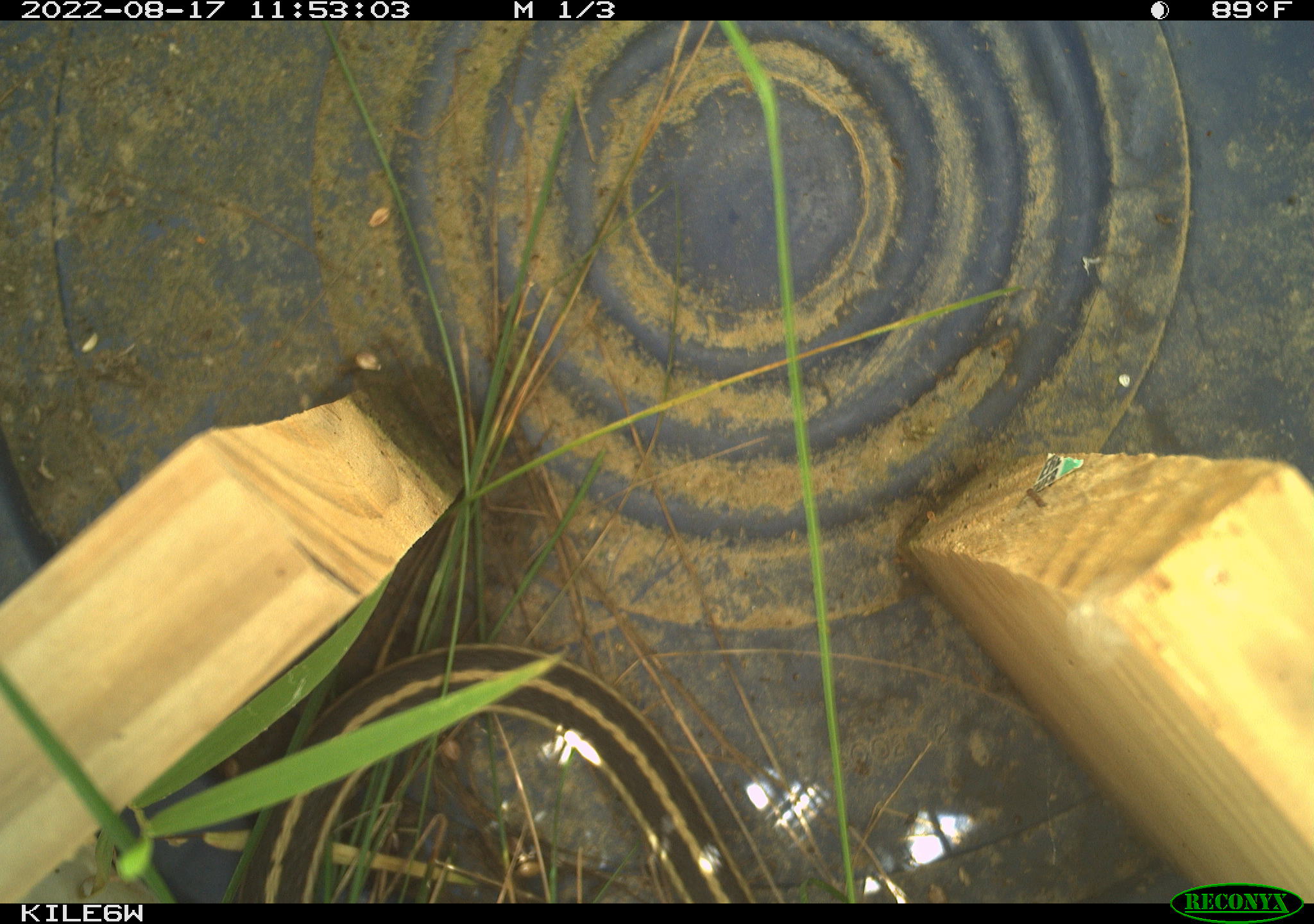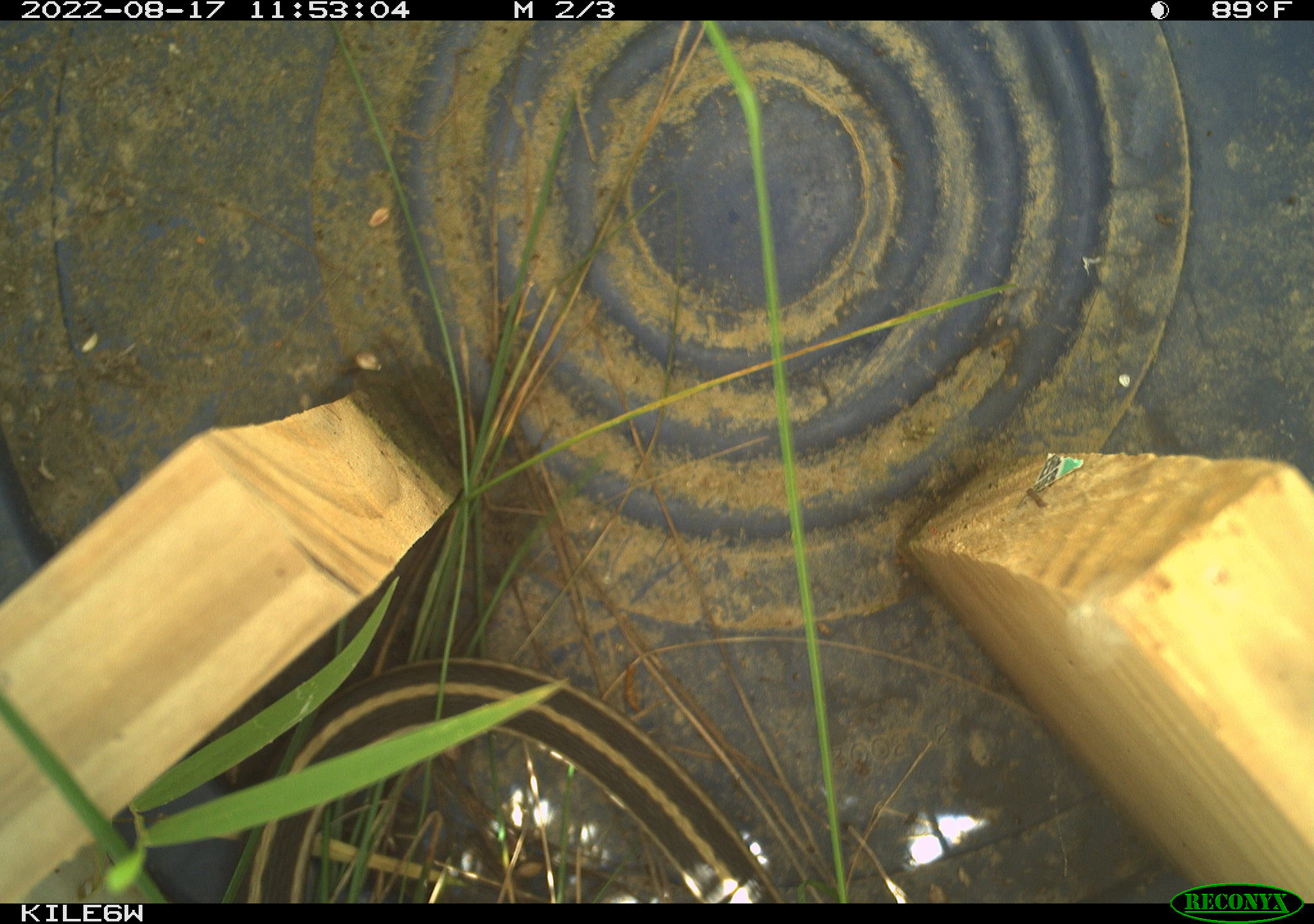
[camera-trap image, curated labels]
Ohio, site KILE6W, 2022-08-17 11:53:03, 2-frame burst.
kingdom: Animalia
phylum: Chordata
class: Reptilia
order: Squamata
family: Colubridae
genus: Thamnophis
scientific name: Thamnophis sirtalis sirtalis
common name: eastern gartersnake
Eastern gartersnake (Thamnophis sirtalis sirtalis).